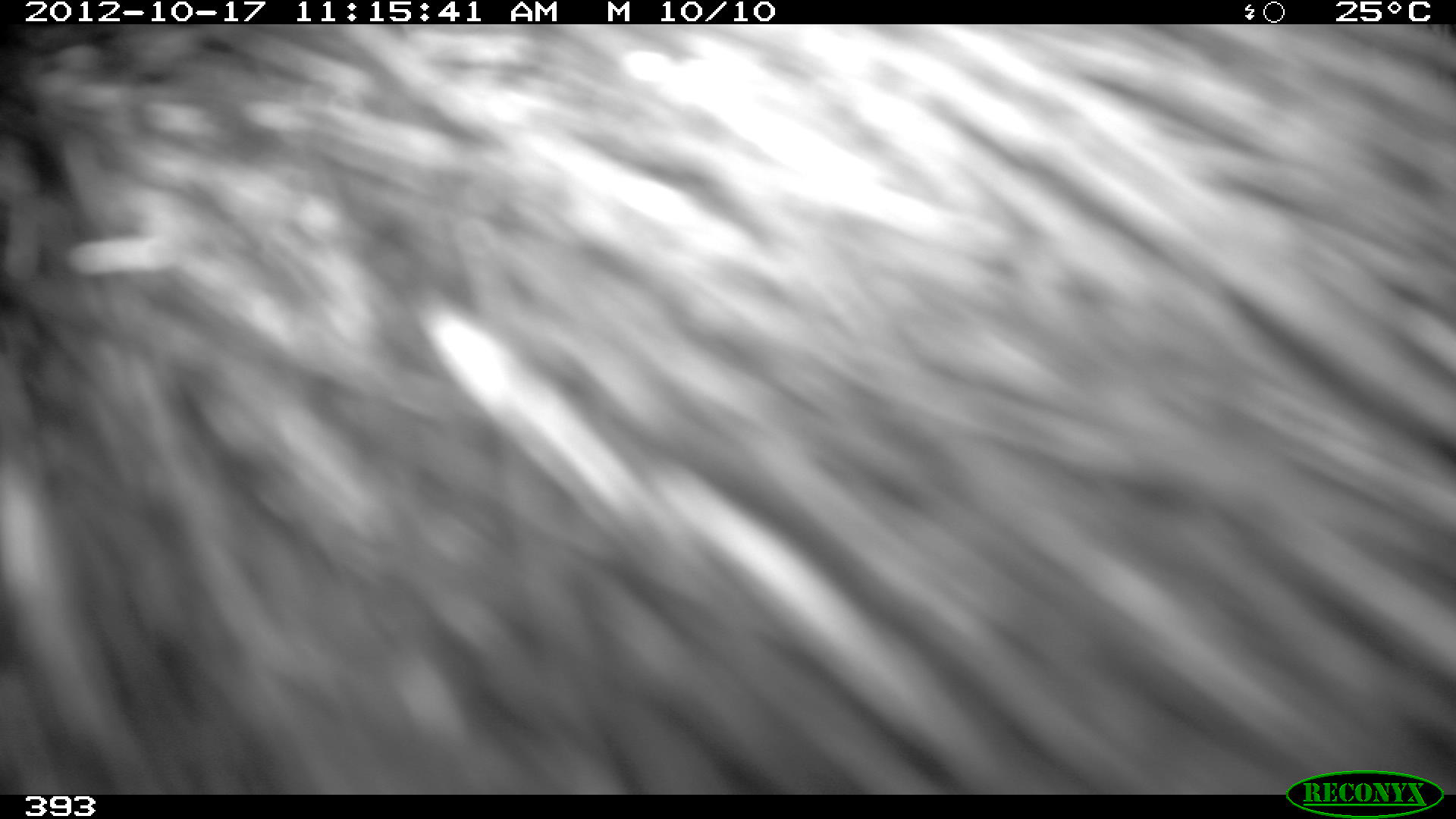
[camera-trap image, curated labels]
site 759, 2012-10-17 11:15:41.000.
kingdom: Animalia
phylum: Chordata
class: Mammalia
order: Artiodactyla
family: Tayassuidae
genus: Tayassu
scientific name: Tayassu pecari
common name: white-lipped peccary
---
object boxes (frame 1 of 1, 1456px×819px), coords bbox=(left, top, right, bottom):
tayassu pecari: bbox=(0, 21, 1454, 794)